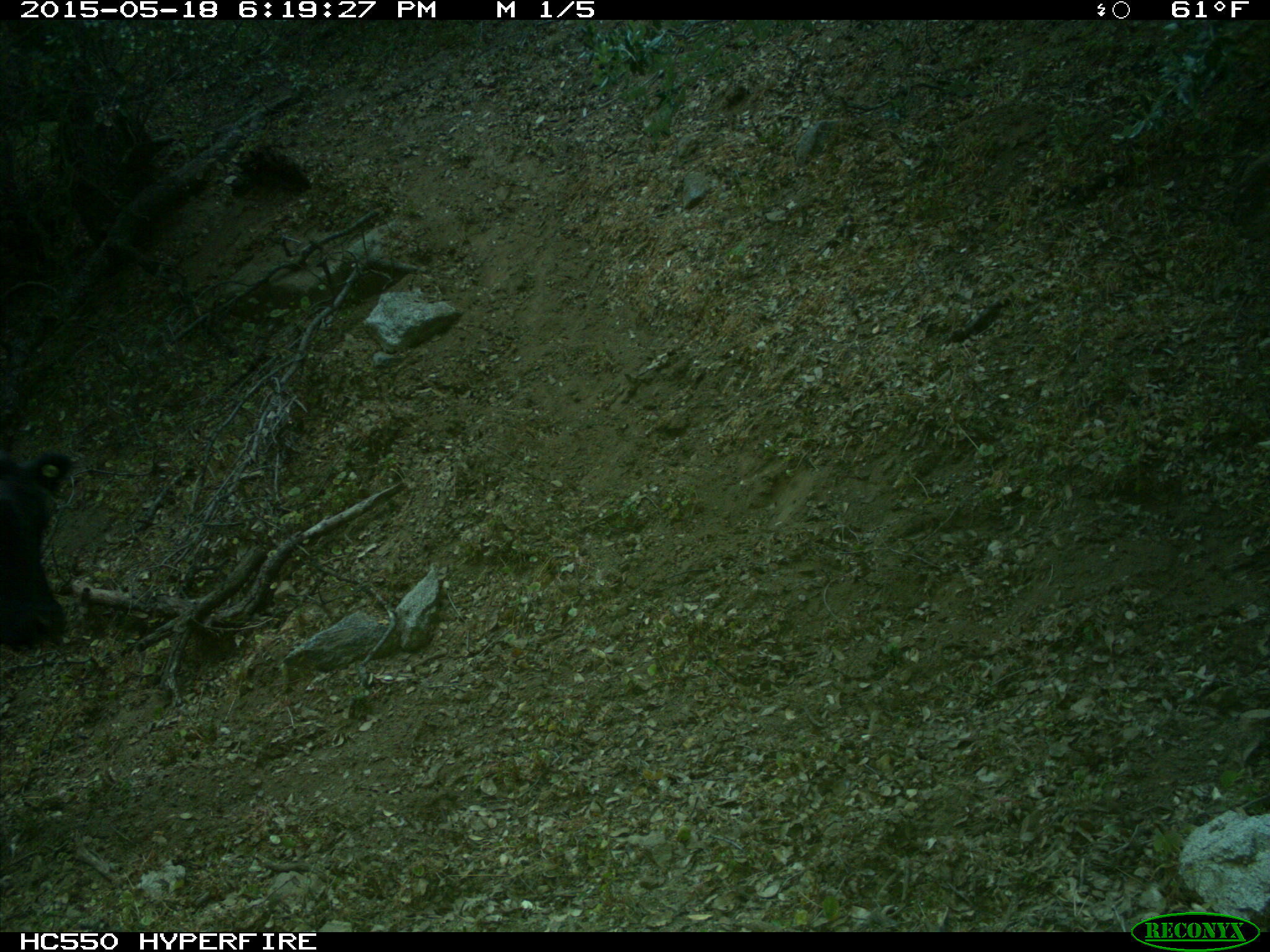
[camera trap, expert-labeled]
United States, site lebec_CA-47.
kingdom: Animalia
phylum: Chordata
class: Mammalia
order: Artiodactyla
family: Bovidae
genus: Bos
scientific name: Bos taurus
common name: domestic cow